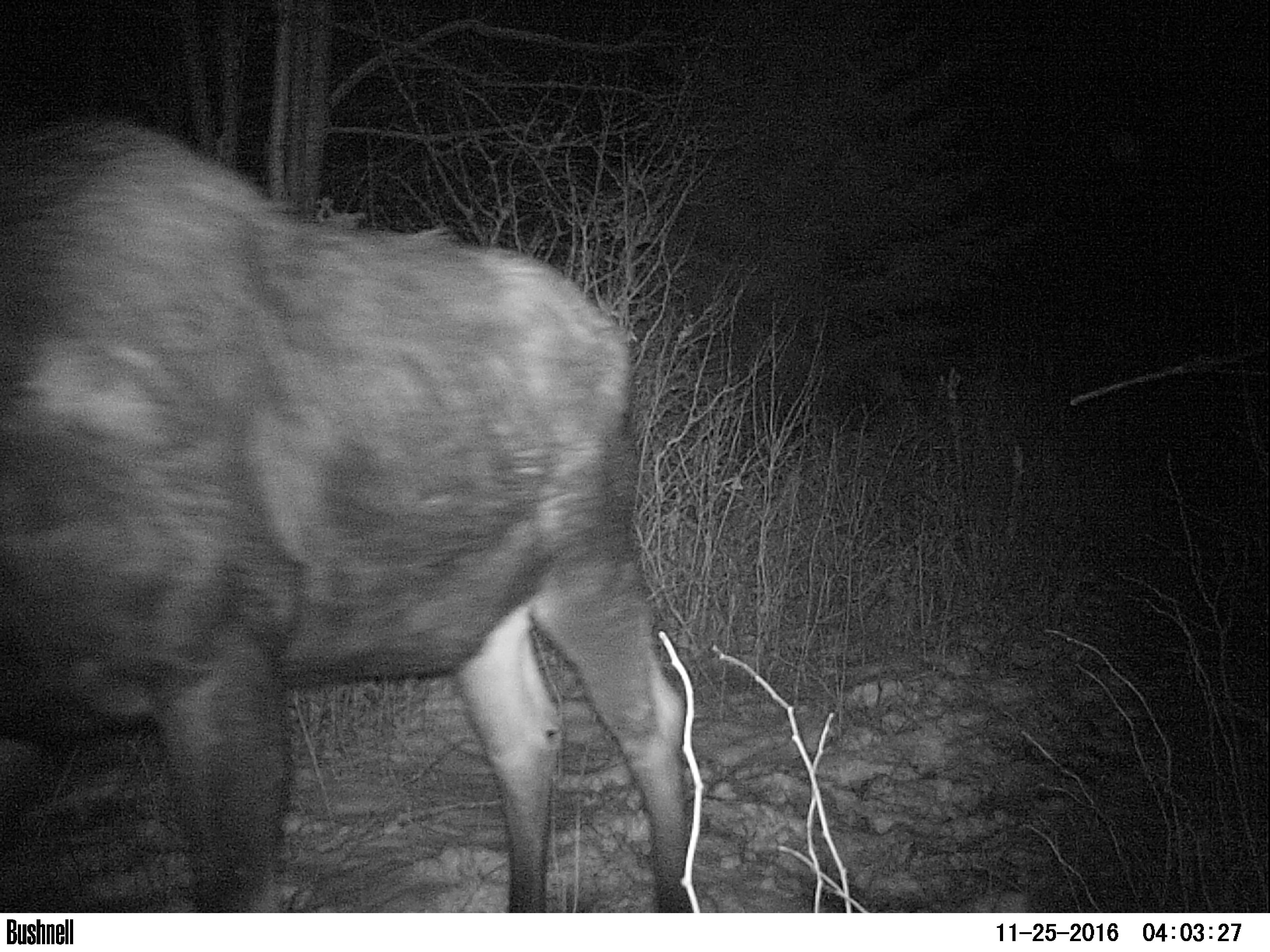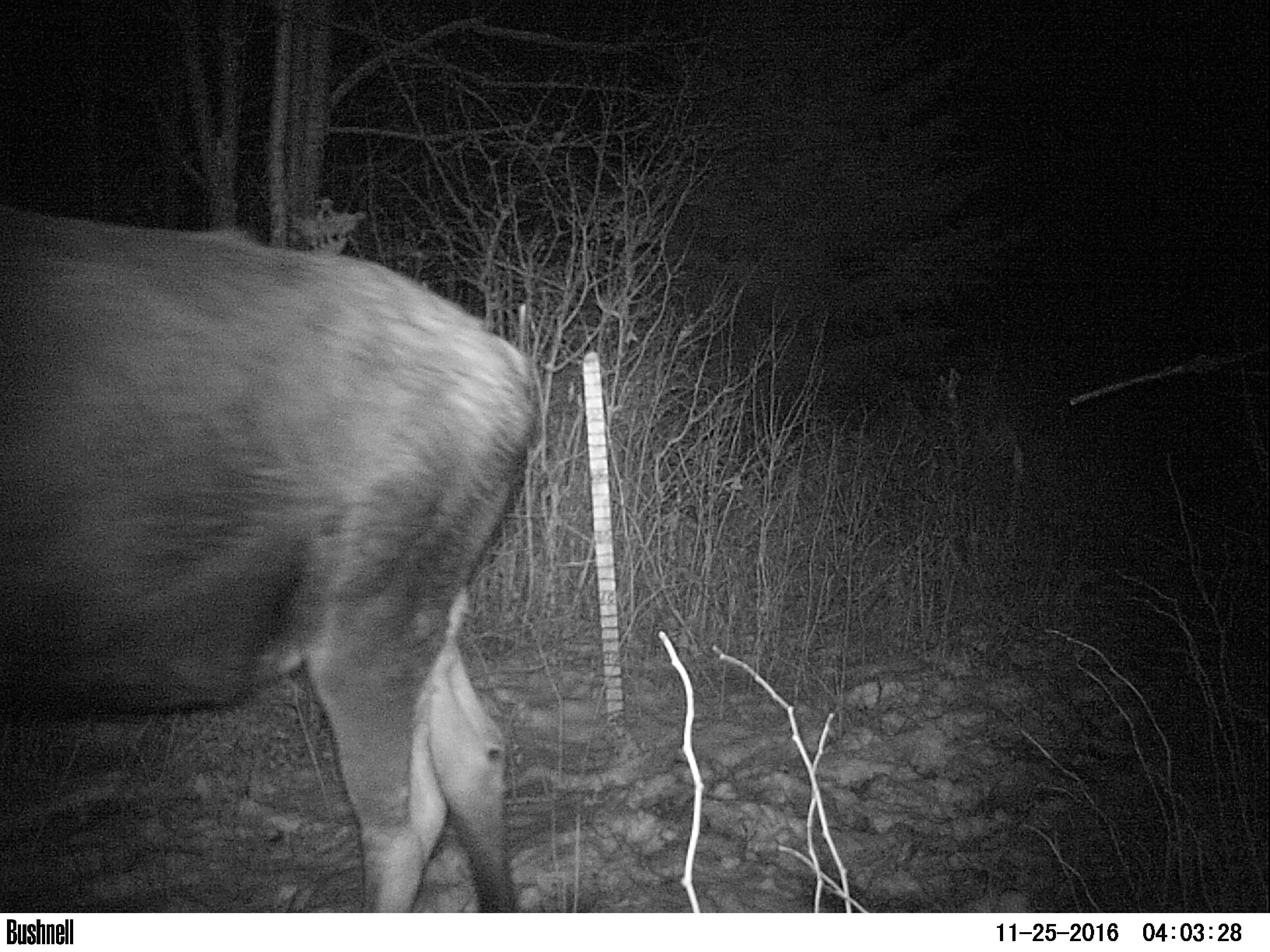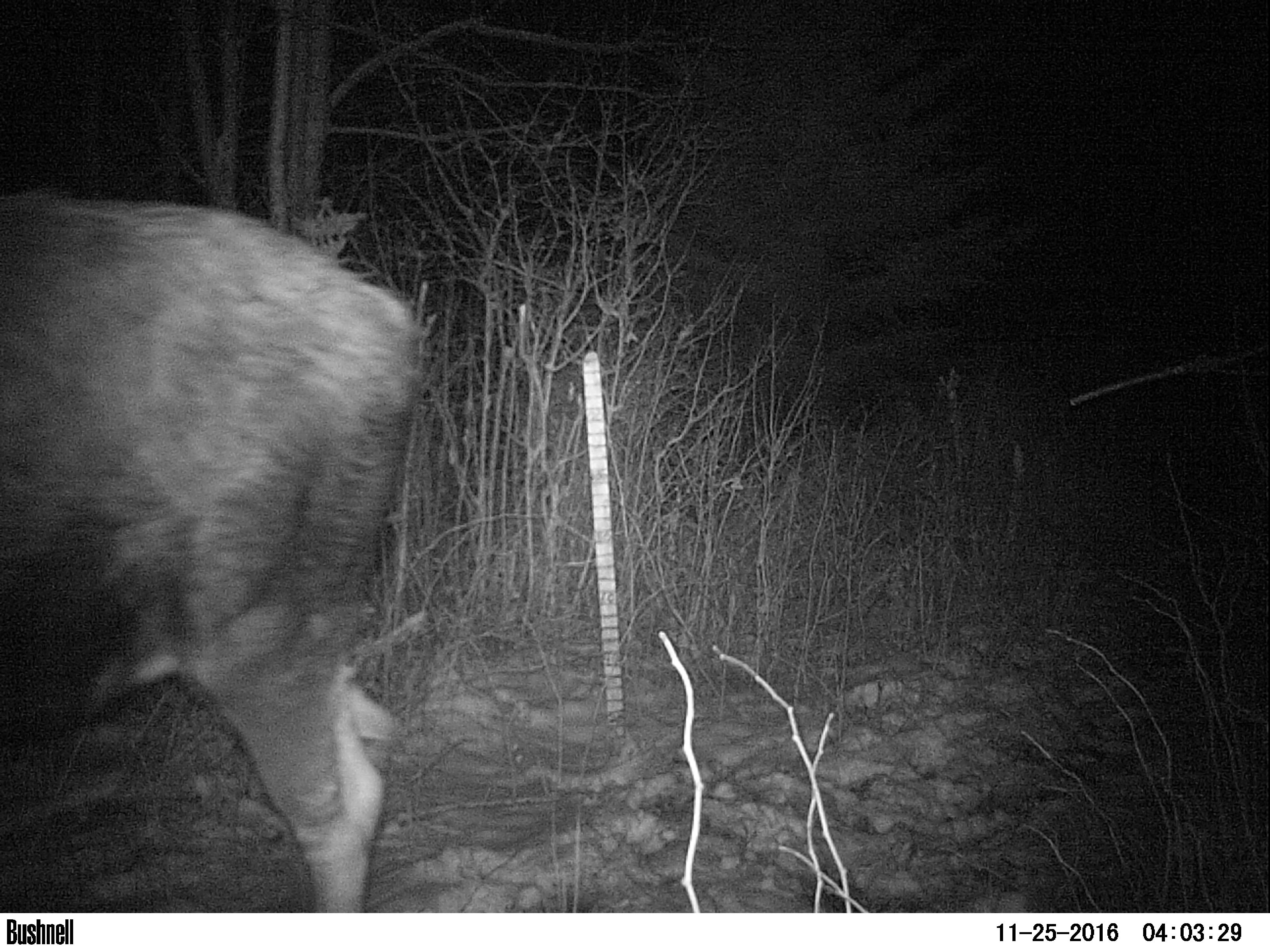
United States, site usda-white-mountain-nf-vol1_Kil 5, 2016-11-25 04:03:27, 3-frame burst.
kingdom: Animalia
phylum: Chordata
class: Mammalia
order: Artiodactyla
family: Cervidae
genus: Alces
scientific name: Alces alces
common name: moose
Moose (Alces alces).